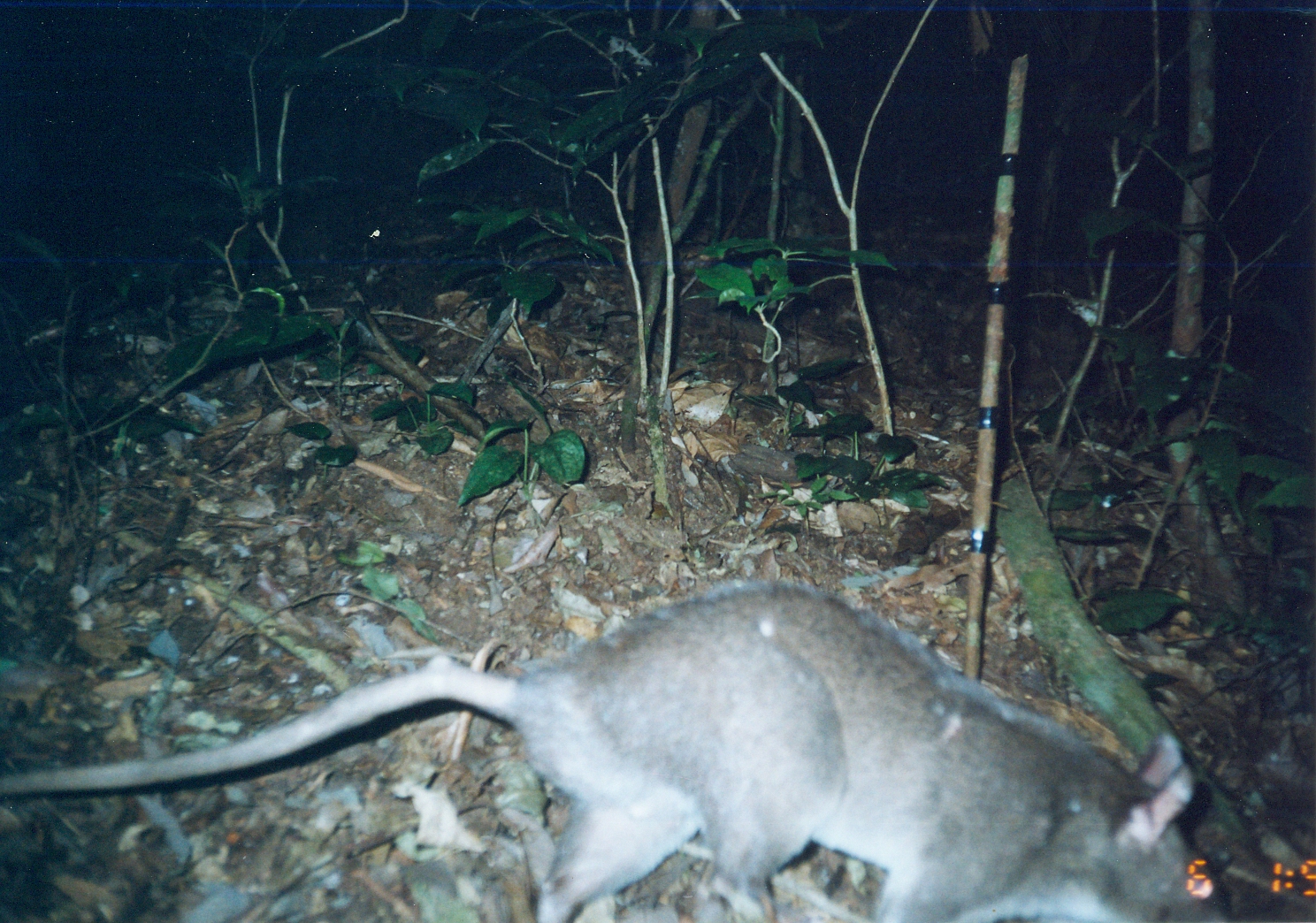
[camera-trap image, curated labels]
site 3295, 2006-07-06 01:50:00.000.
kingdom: Animalia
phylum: Chordata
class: Mammalia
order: Rodentia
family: Nesomyidae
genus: Cricetomys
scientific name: Cricetomys gambianus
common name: african giant pouched rat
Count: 1.